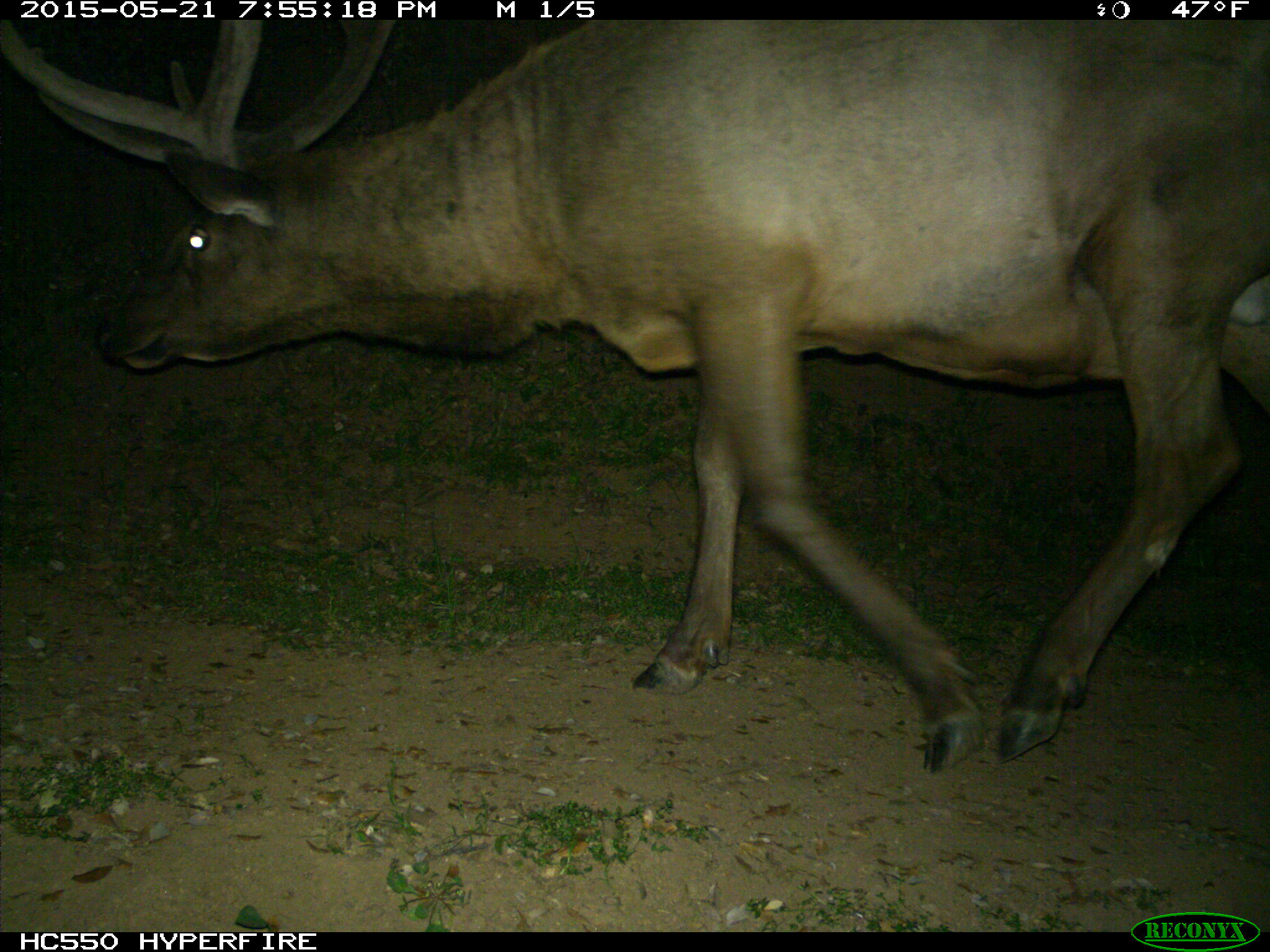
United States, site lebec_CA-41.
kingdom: Animalia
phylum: Chordata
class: Mammalia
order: Artiodactyla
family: Cervidae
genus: Cervus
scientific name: Cervus canadensis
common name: elk